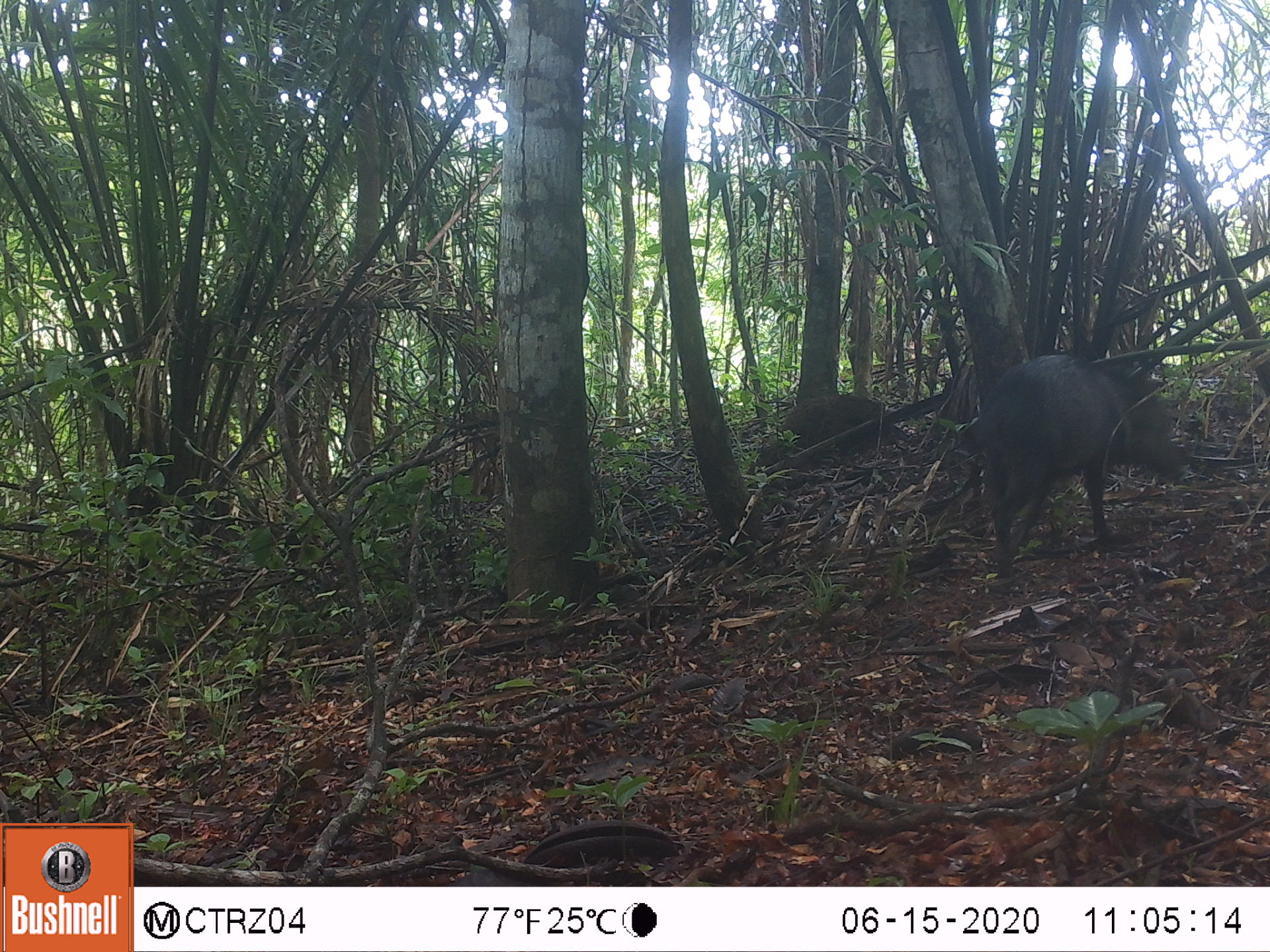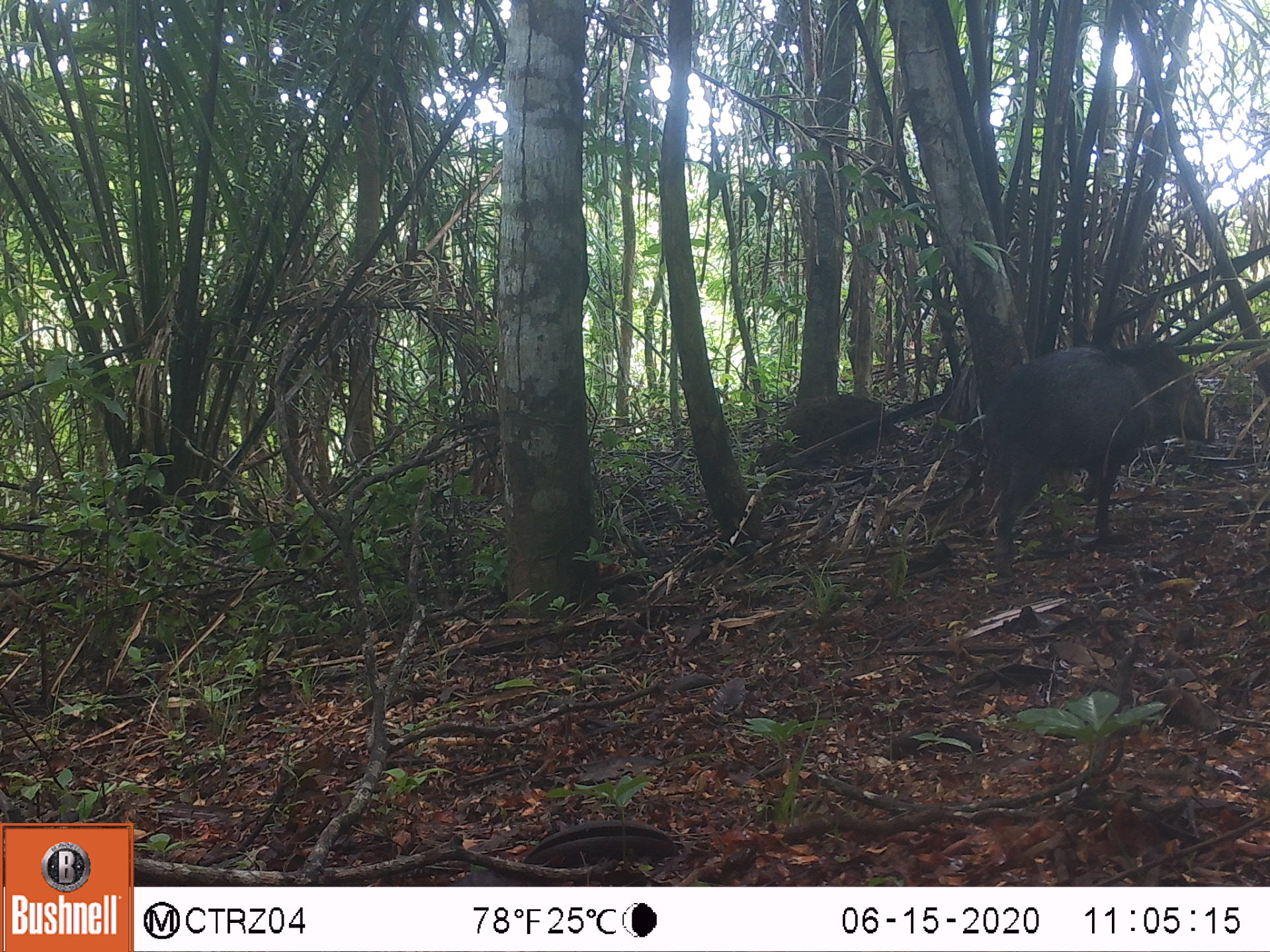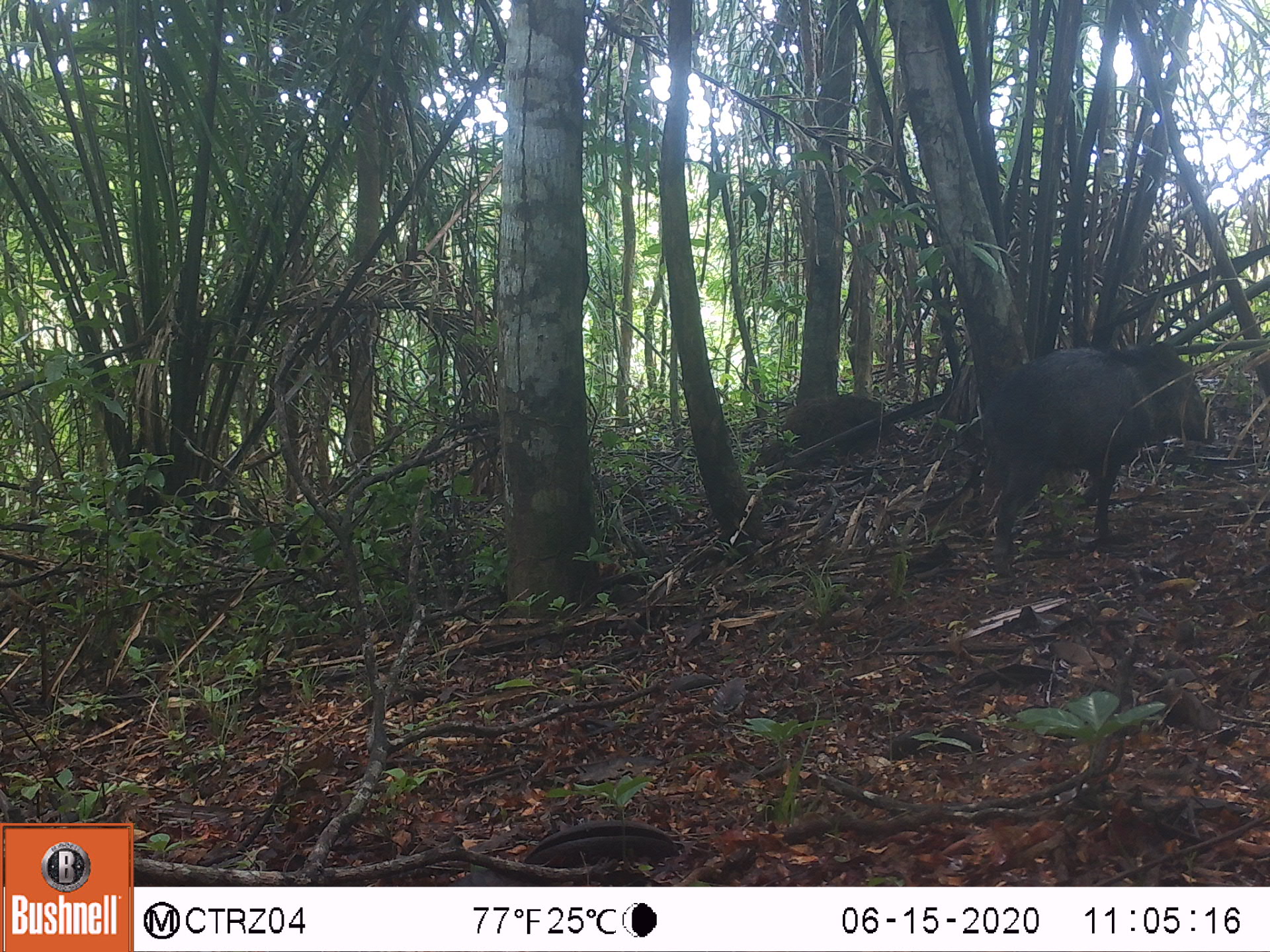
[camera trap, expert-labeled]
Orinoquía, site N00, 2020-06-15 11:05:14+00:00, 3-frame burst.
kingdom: Animalia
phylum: Chordata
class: Mammalia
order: Artiodactyla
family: Tayassuidae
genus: Pecari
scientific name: Pecari tajacu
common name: collared peccary